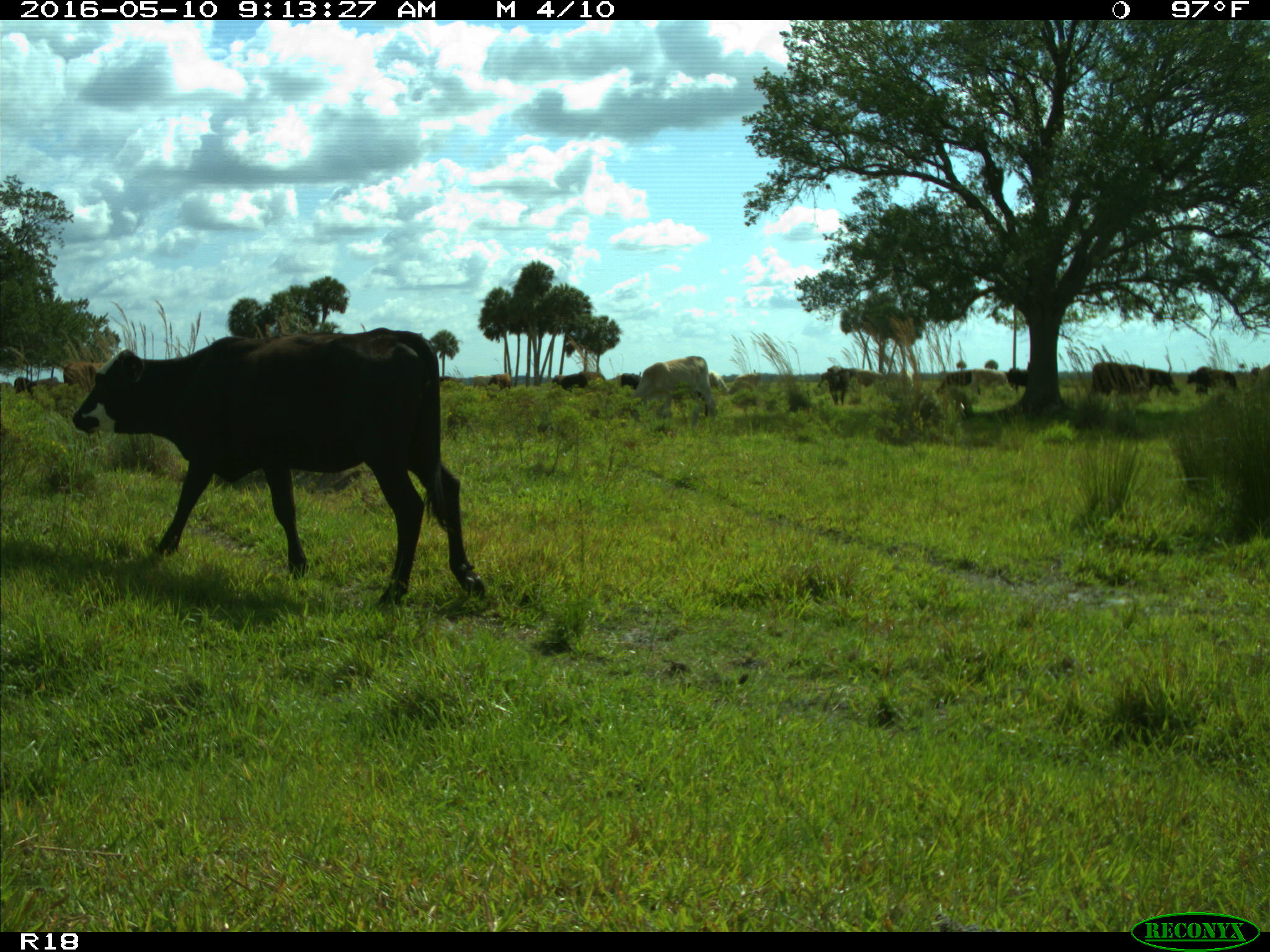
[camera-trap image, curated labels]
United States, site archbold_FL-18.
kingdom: Animalia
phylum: Chordata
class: Mammalia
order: Artiodactyla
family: Bovidae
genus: Bos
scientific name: Bos taurus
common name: domestic cow